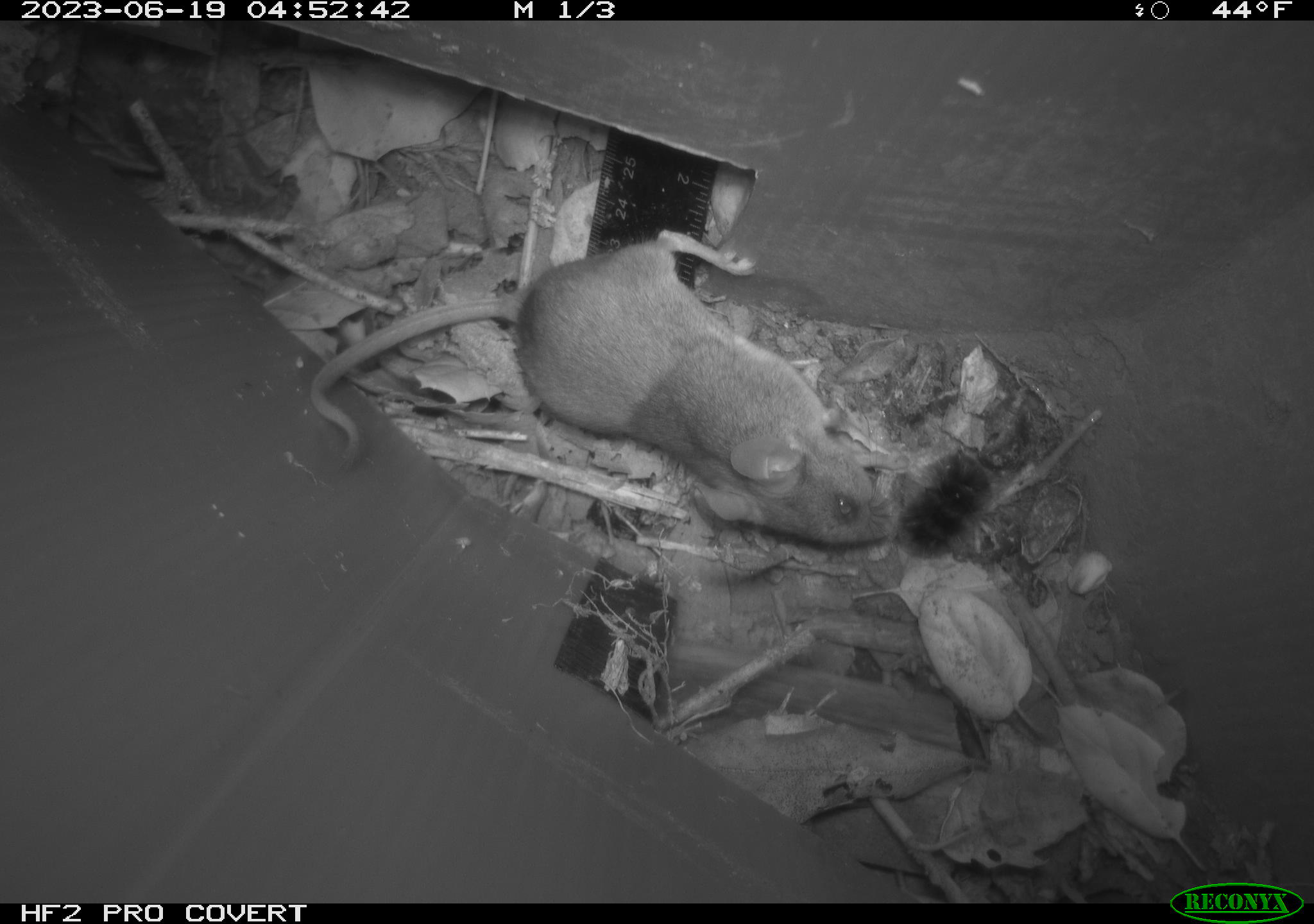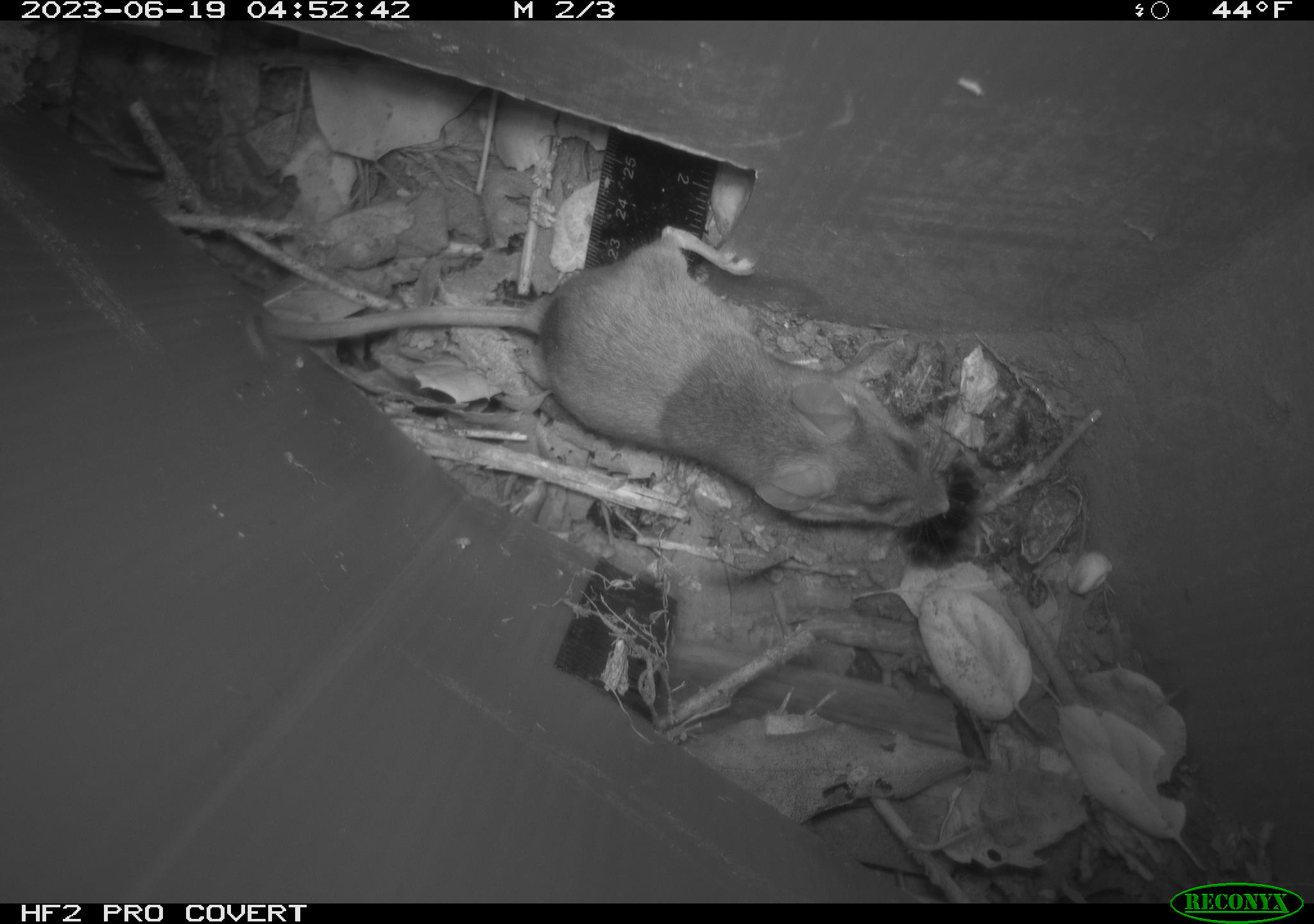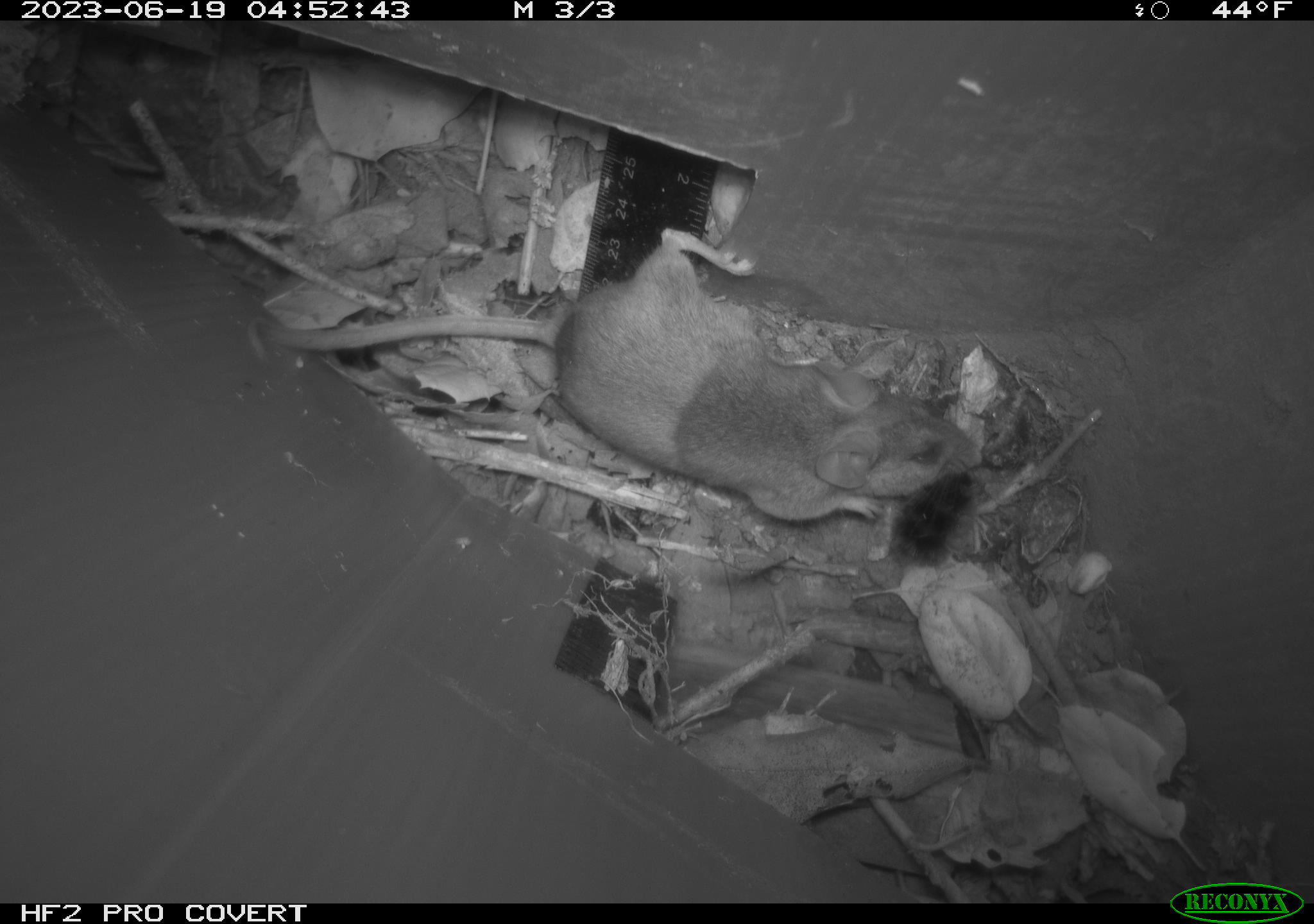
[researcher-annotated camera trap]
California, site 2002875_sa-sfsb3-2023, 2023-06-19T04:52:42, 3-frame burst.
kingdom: Animalia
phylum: Chordata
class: Mammalia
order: Rodentia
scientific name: Rodentia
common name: mouse species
Mouse species (Rodentia).